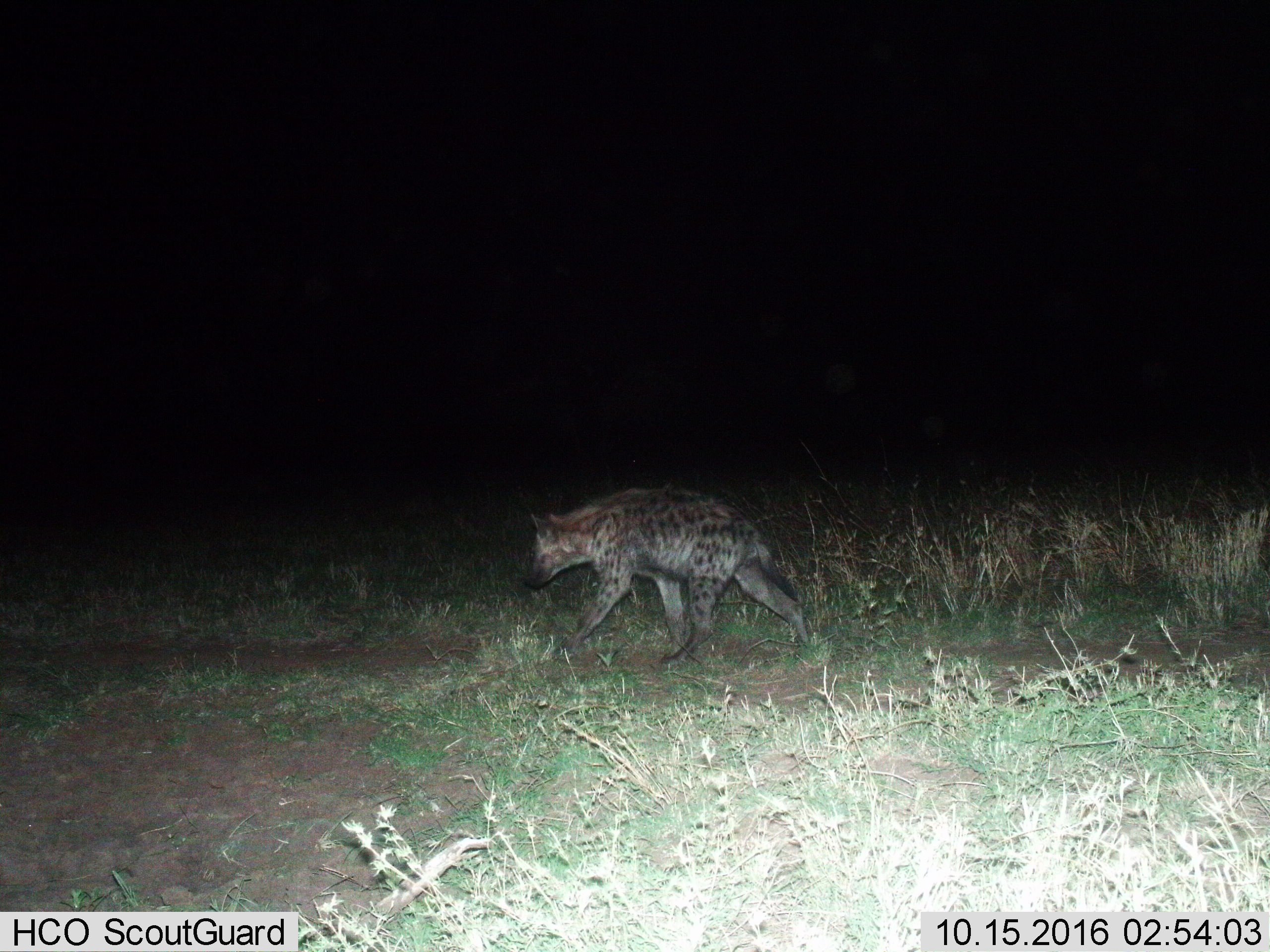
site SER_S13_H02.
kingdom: Animalia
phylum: Chordata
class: Mammalia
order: Carnivora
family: Hyaenidae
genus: Crocuta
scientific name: Crocuta crocuta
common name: spotted hyena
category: hyenaspotted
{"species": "hyenaspotted (spotted hyena) (Crocuta crocuta)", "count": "1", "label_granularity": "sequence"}